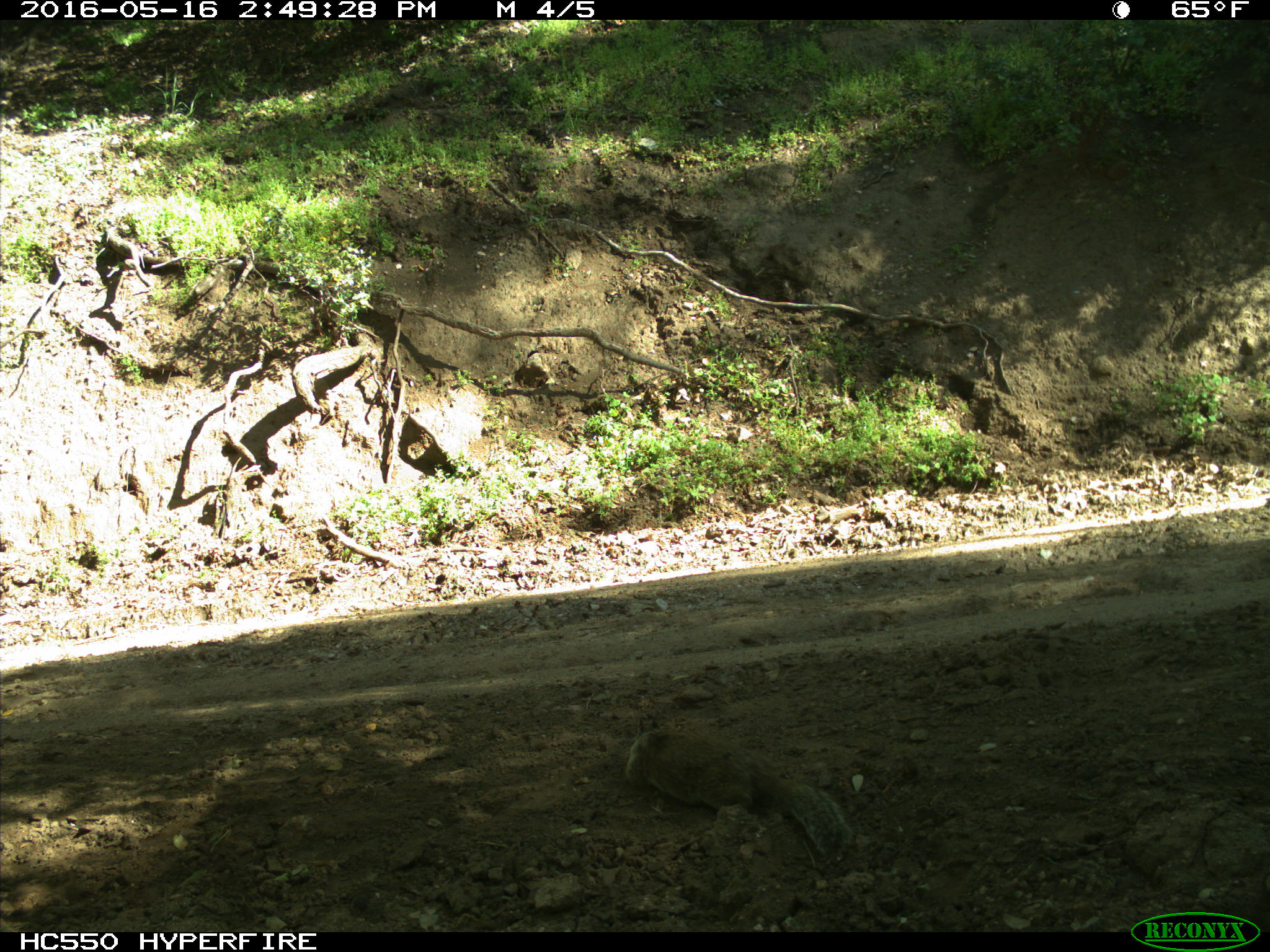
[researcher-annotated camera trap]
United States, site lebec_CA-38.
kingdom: Animalia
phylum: Chordata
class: Mammalia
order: Rodentia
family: Sciuridae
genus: Otospermophilus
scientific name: Otospermophilus beecheyi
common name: california ground squirrel